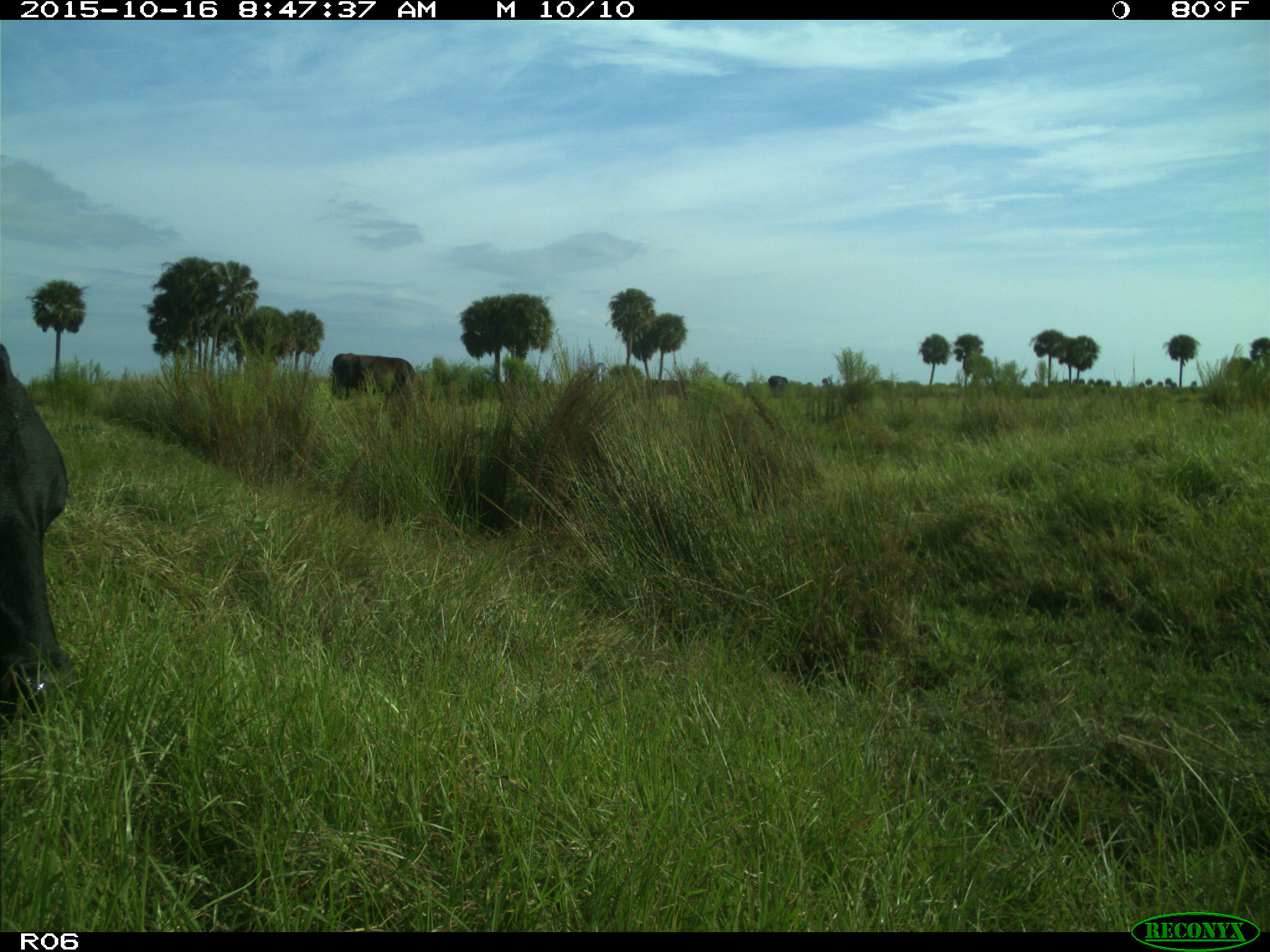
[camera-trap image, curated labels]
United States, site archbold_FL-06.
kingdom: Animalia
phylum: Chordata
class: Mammalia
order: Artiodactyla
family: Bovidae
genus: Bos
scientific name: Bos taurus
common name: domestic cow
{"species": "Bos taurus (domestic cow)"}